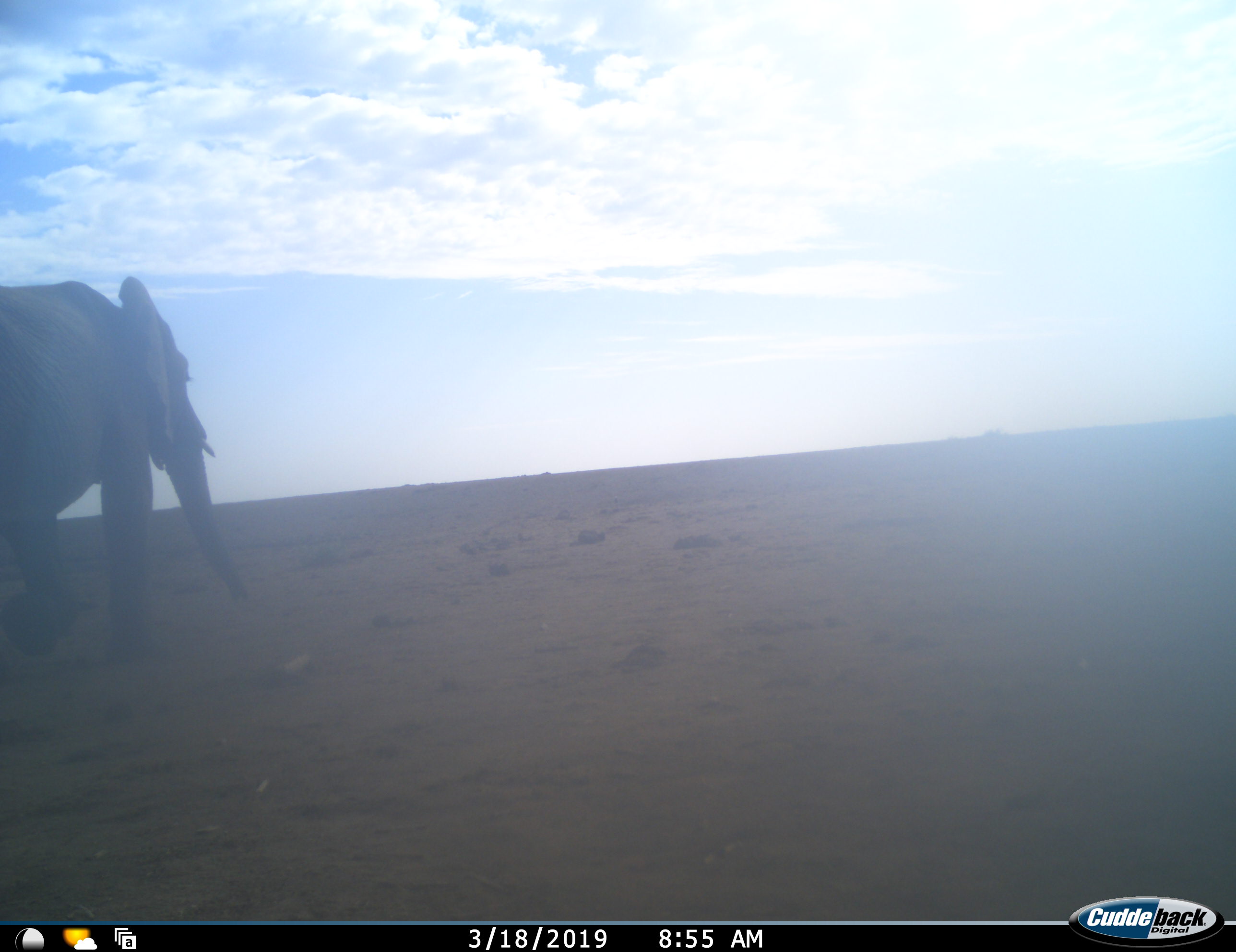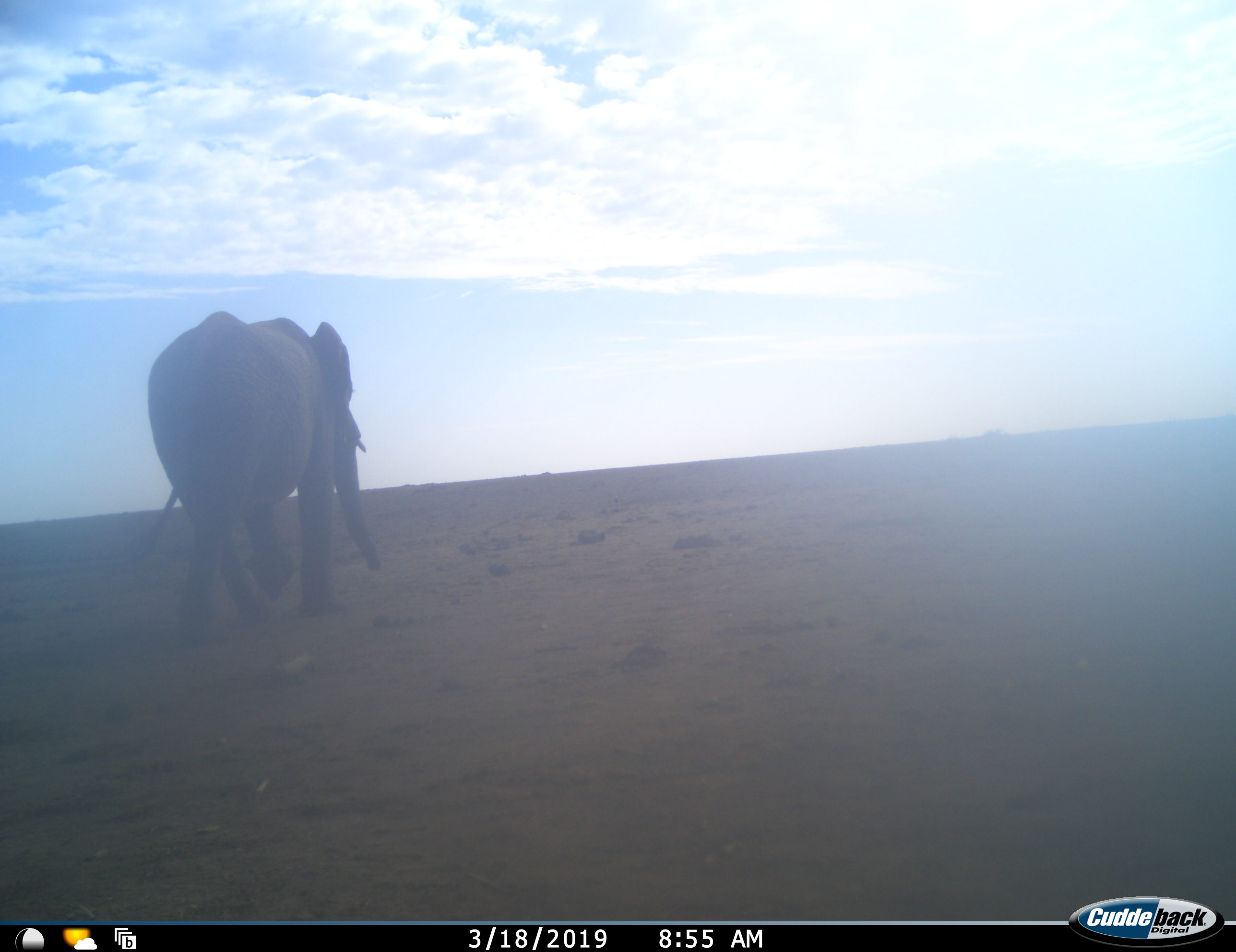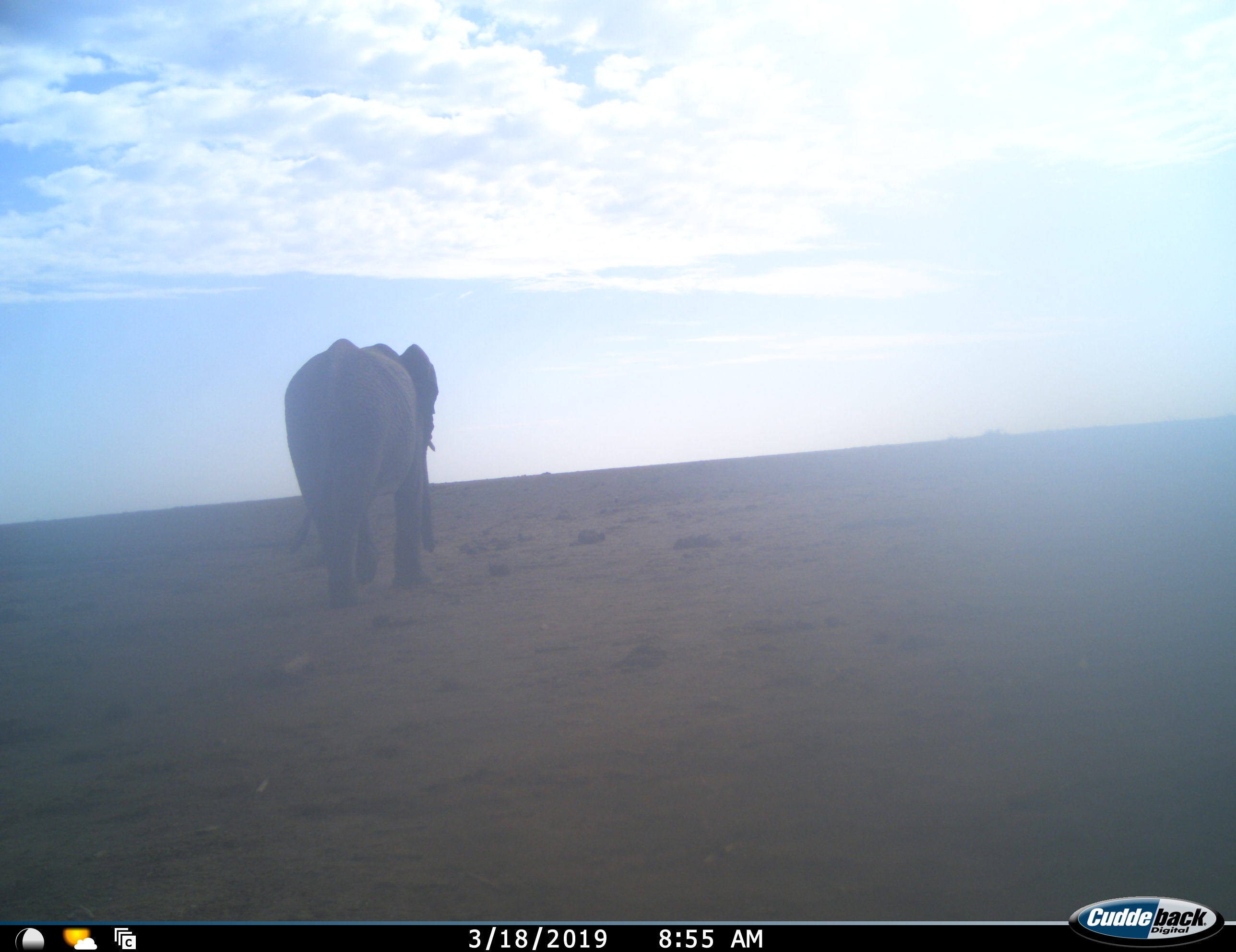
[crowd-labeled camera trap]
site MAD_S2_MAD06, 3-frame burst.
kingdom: Animalia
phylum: Chordata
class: Mammalia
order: Proboscidea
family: Elephantidae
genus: Loxodonta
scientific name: Loxodonta africana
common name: african bush elephant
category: elephant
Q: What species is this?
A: Elephant (african bush elephant) (Loxodonta africana).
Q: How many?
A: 1.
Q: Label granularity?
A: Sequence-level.